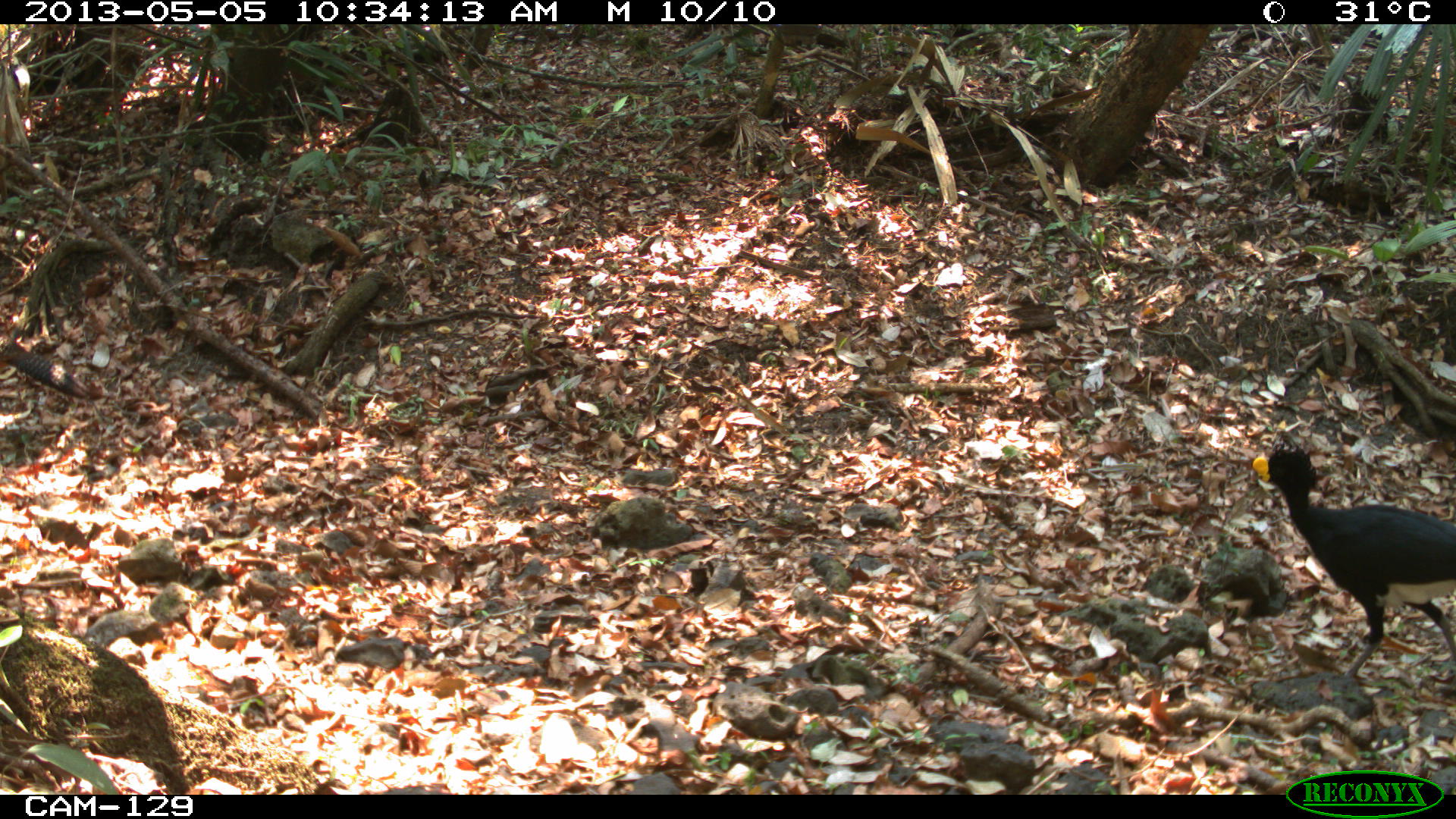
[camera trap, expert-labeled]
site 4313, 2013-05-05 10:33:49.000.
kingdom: Animalia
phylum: Chordata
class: Aves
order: Galliformes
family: Cracidae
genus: Crax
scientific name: Crax rubra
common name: great curassow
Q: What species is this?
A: Crax rubra (great curassow).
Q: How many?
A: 2.